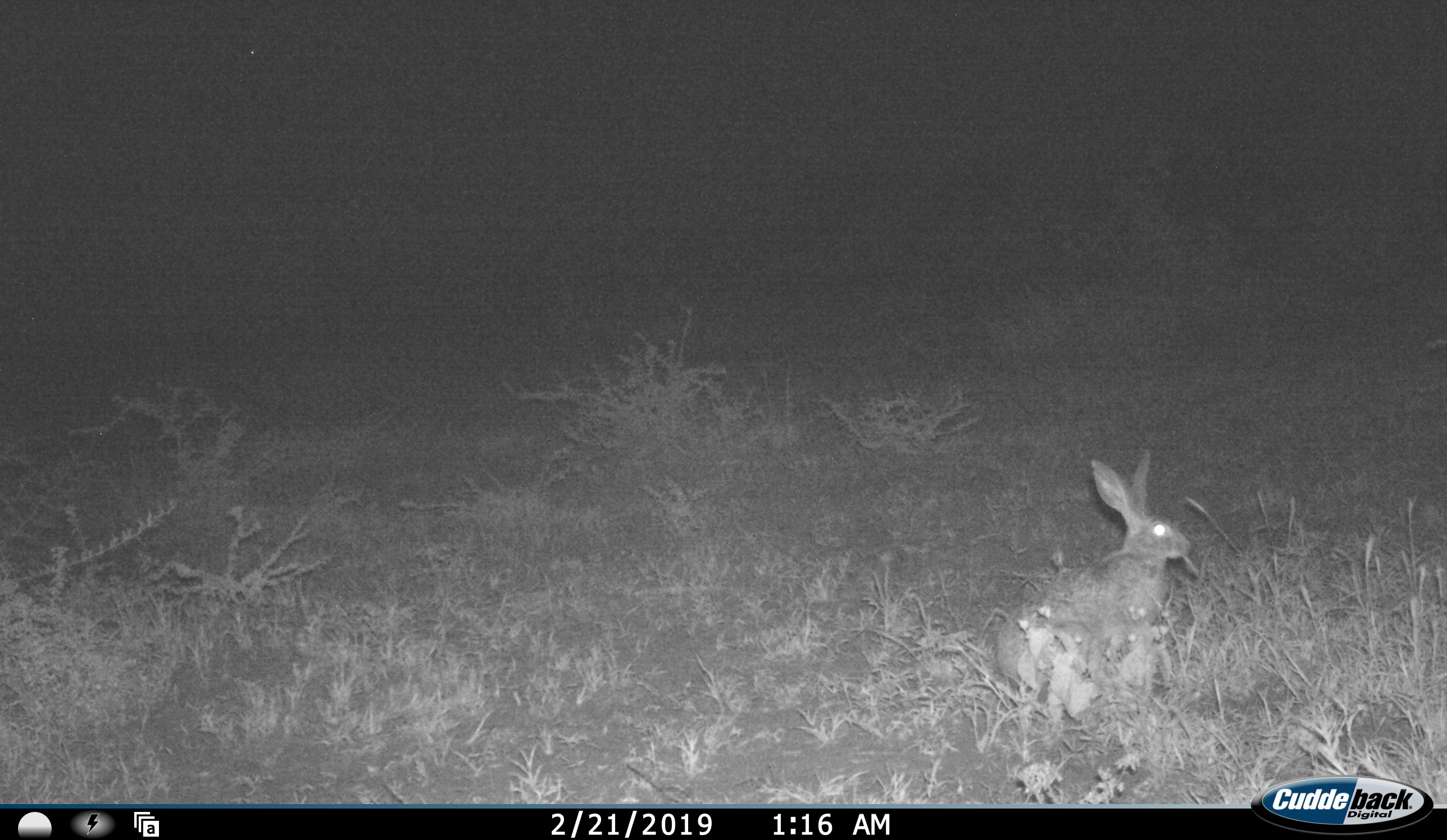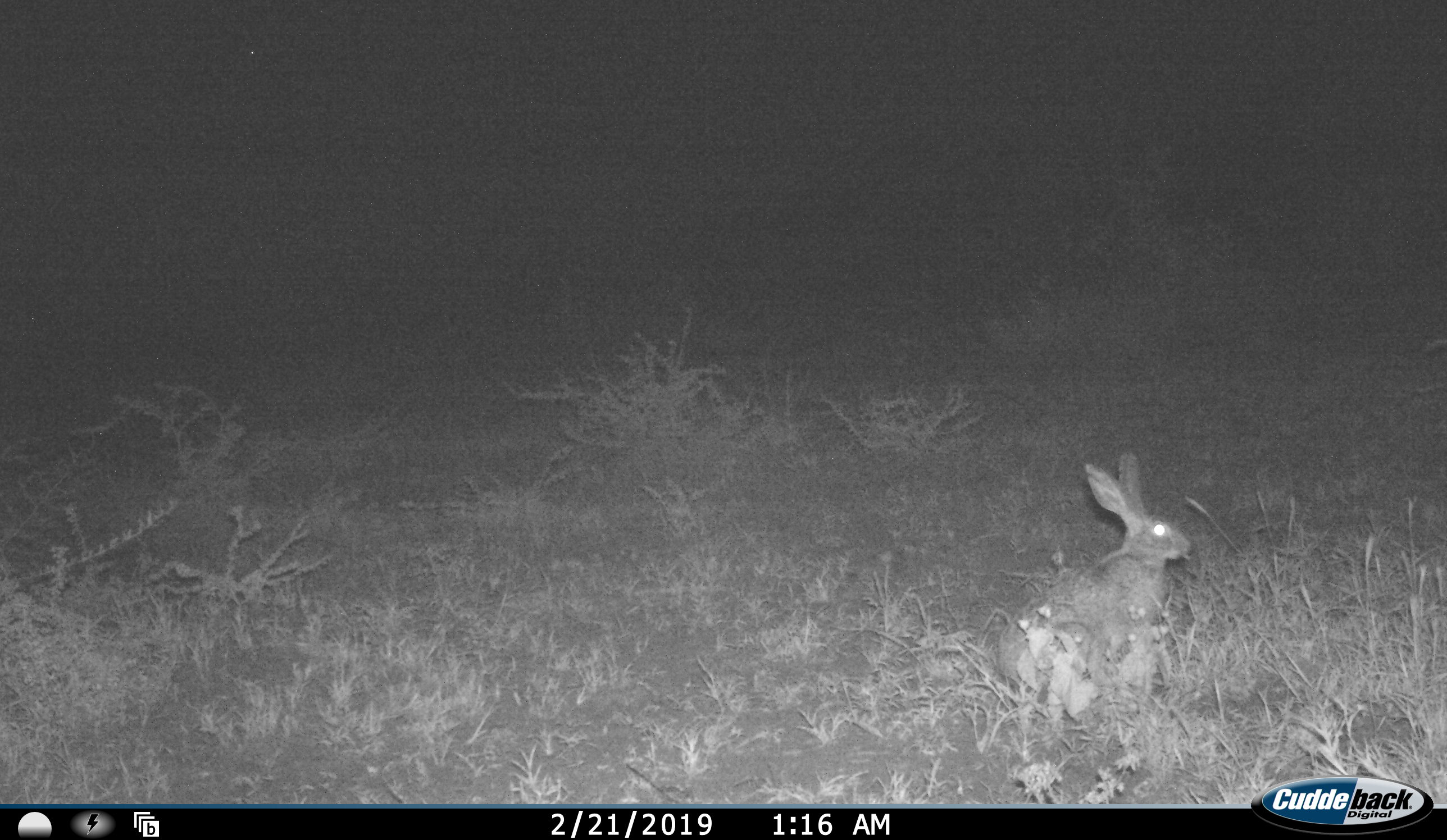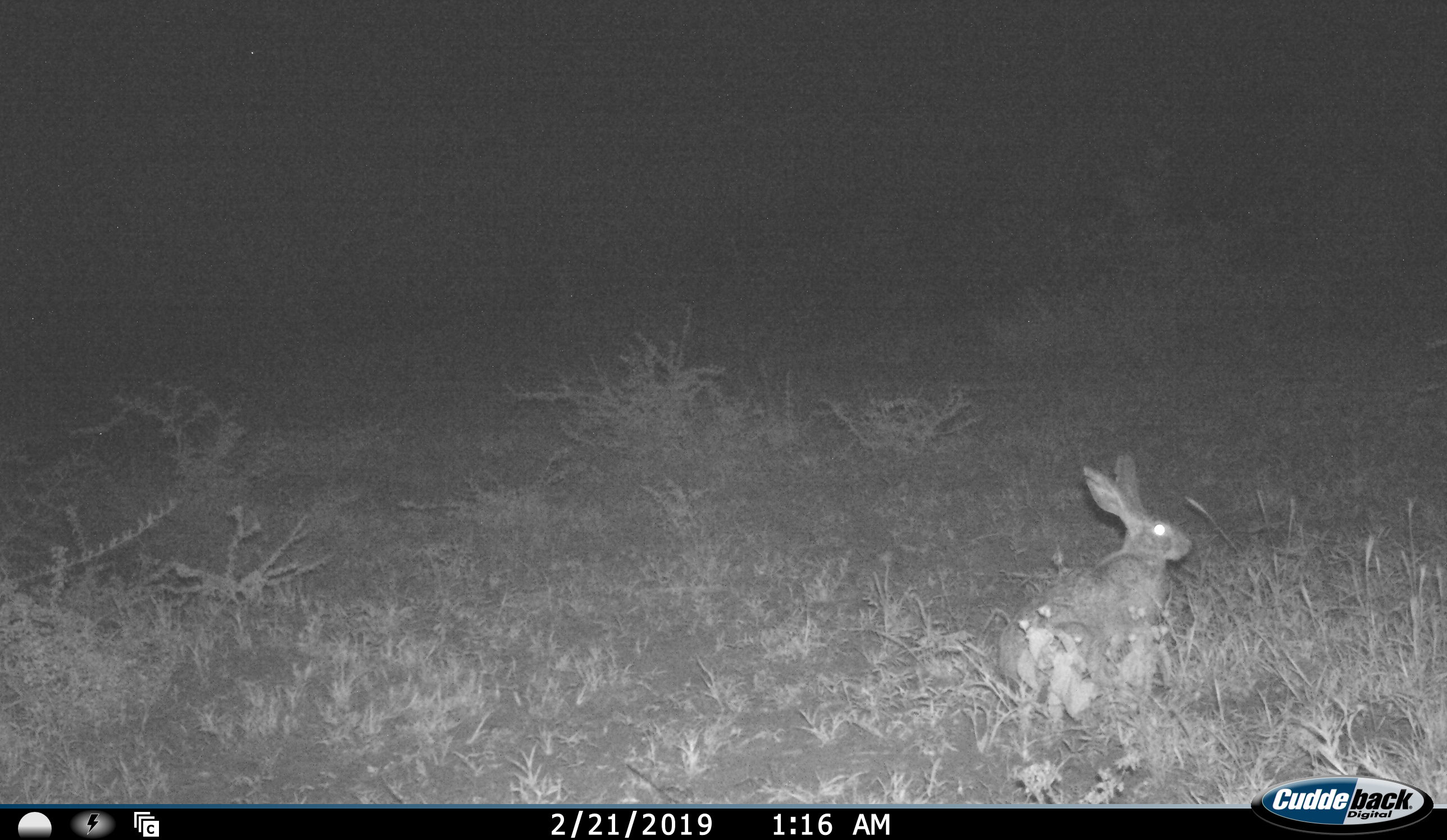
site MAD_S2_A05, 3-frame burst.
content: unidentified animal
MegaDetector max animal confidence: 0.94